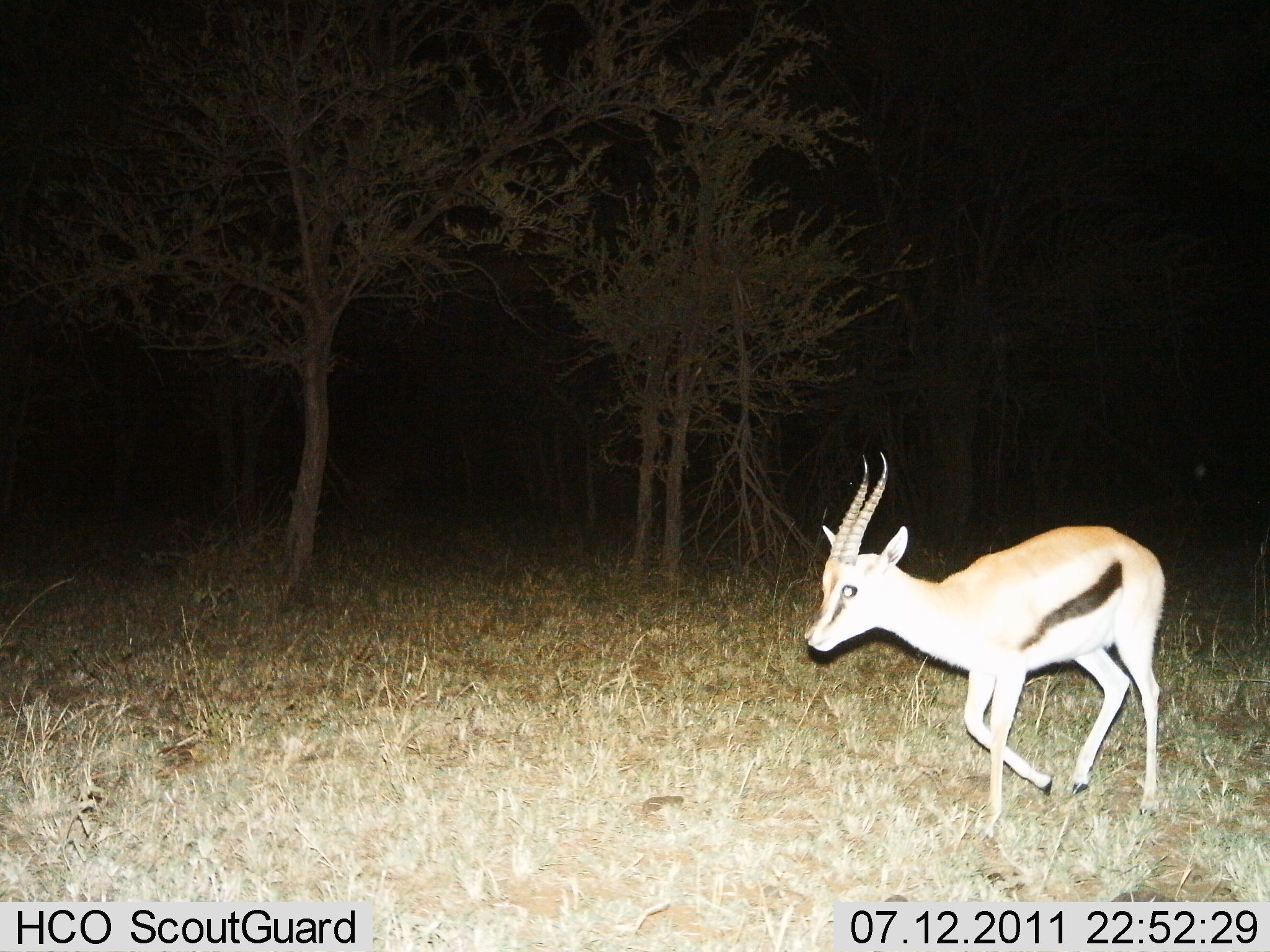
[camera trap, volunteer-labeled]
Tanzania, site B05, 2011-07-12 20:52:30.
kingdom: Animalia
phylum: Chordata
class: Mammalia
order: Artiodactyla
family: Bovidae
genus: Eudorcas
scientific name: Eudorcas thomsonii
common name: thomson's gazelle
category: gazellethomsons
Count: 1.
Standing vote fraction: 17%.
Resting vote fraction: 0%.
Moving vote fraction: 92%.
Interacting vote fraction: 0%.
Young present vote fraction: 8%.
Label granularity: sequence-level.